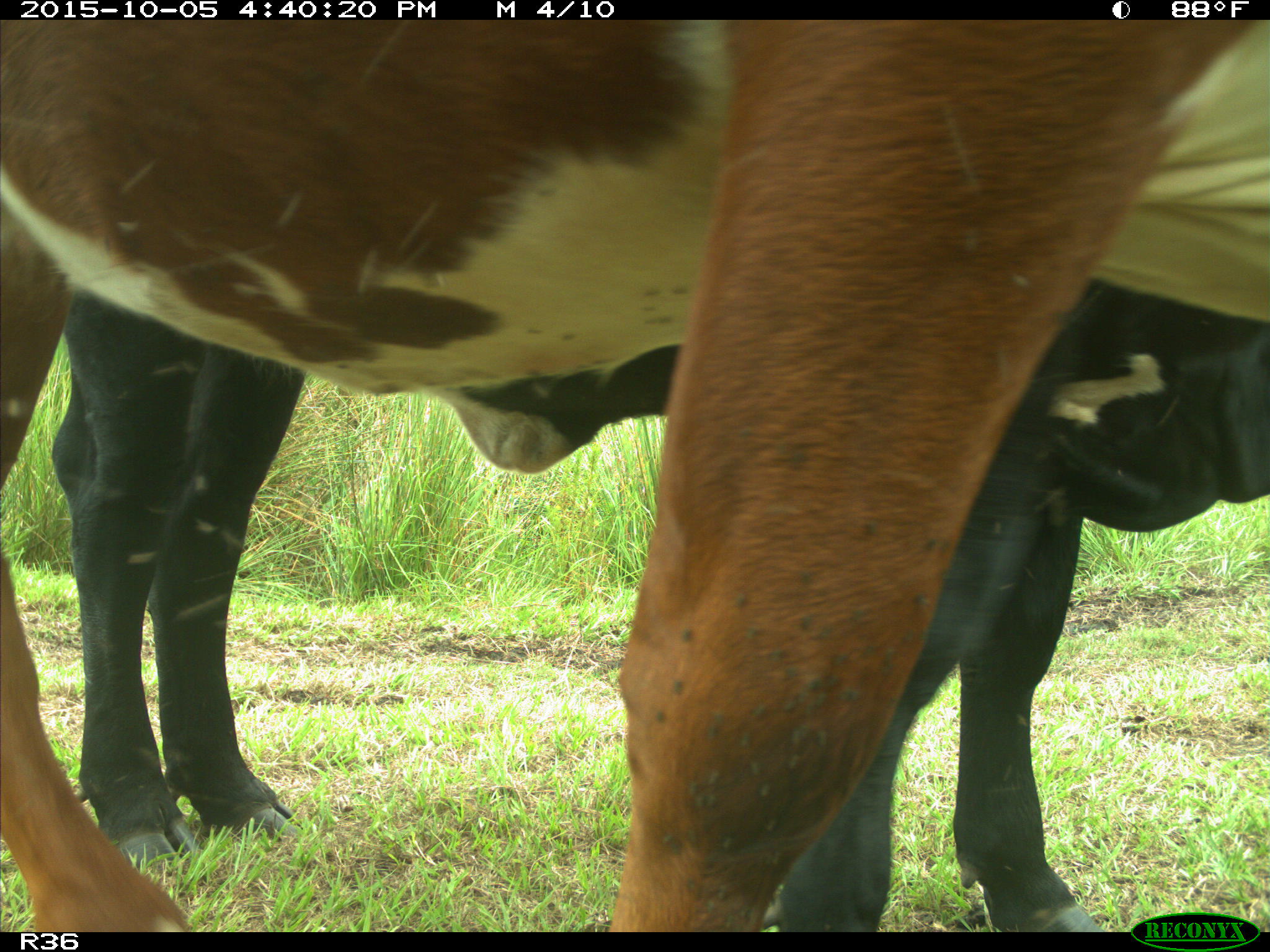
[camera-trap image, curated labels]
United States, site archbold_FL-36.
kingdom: Animalia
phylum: Chordata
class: Mammalia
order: Artiodactyla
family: Bovidae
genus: Bos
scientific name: Bos taurus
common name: domestic cow